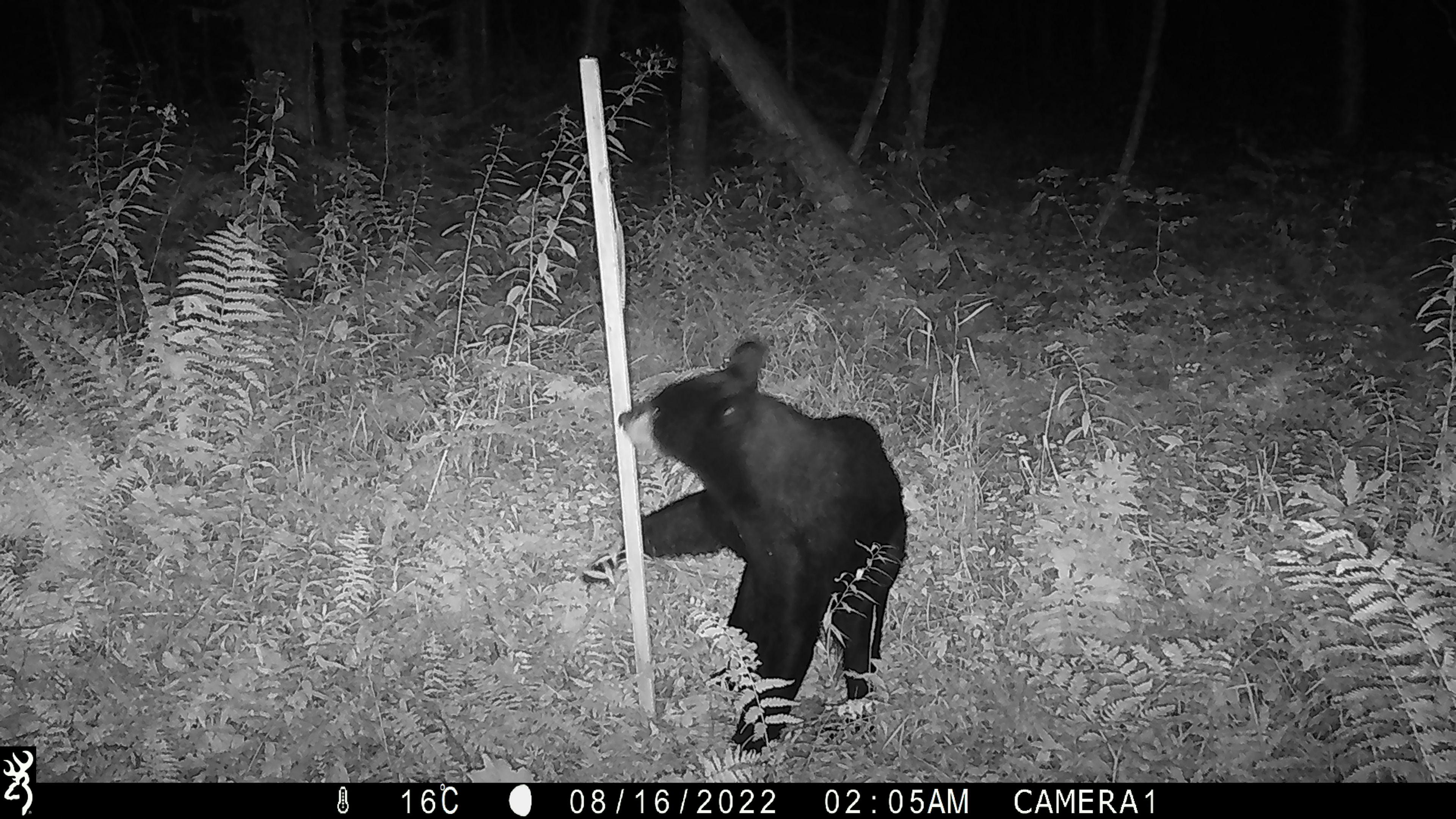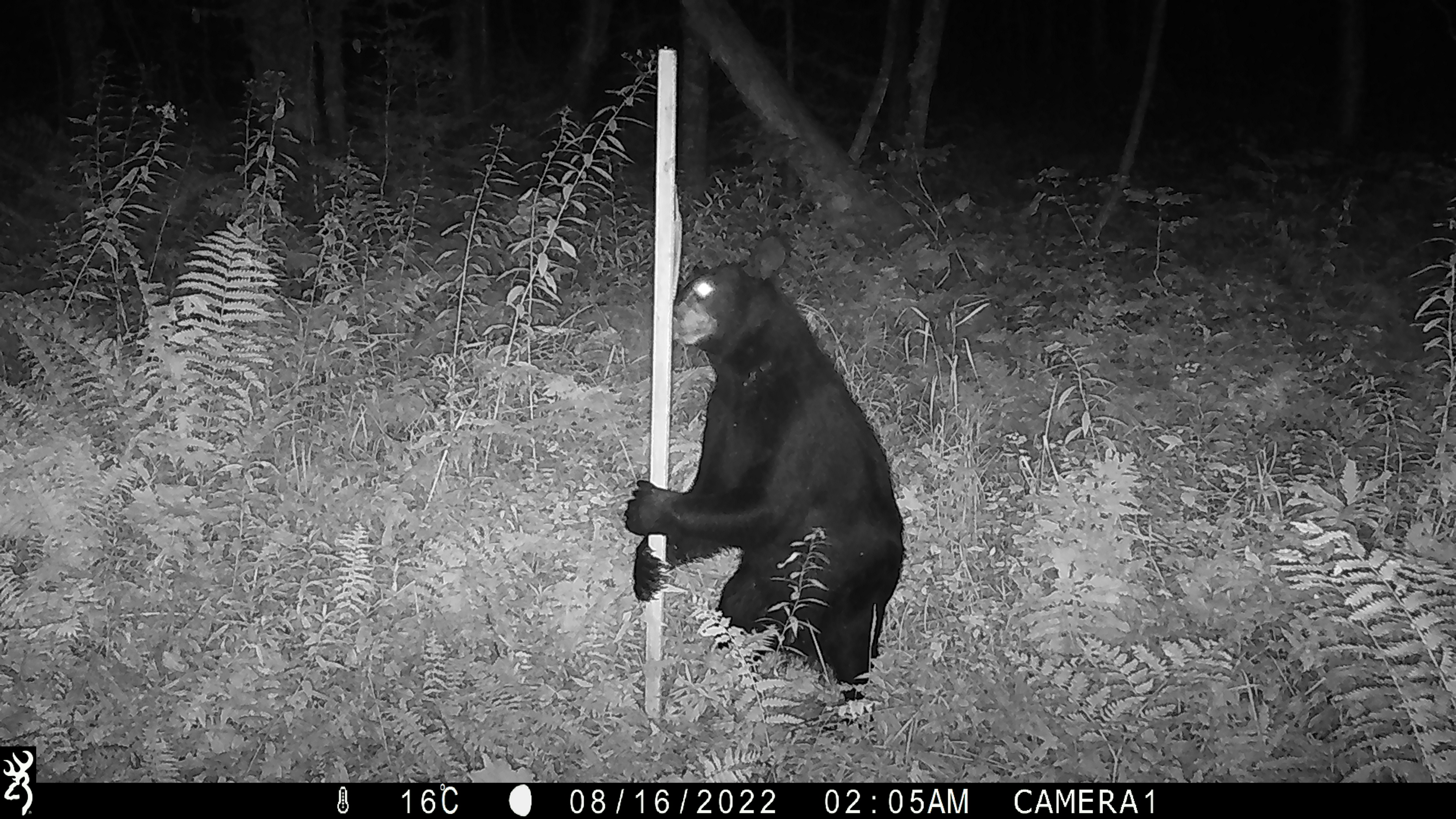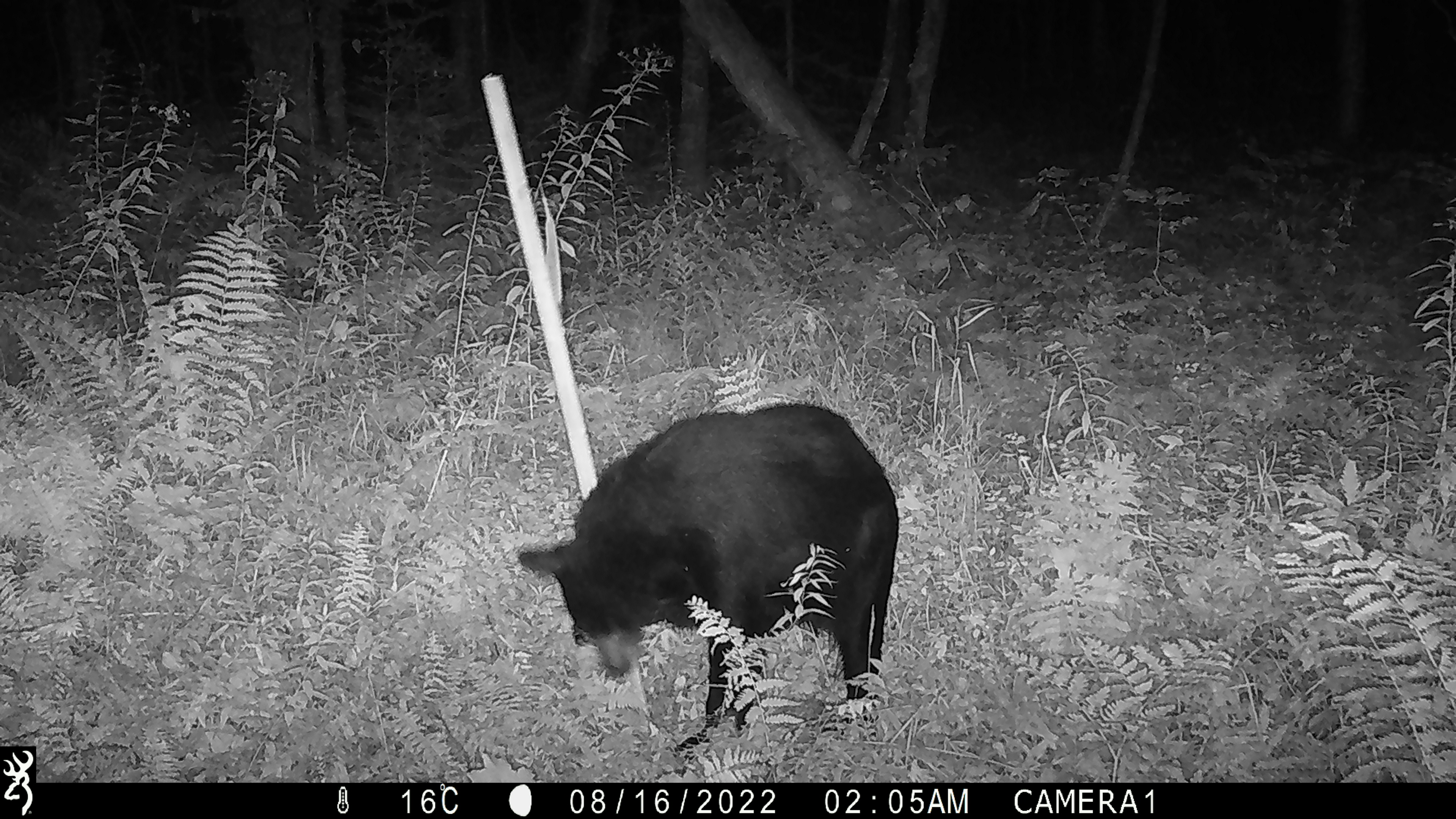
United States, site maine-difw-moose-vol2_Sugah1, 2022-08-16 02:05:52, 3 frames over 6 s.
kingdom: Animalia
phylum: Chordata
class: Mammalia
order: Carnivora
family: Ursidae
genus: Ursus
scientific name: Ursus americanus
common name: black bear